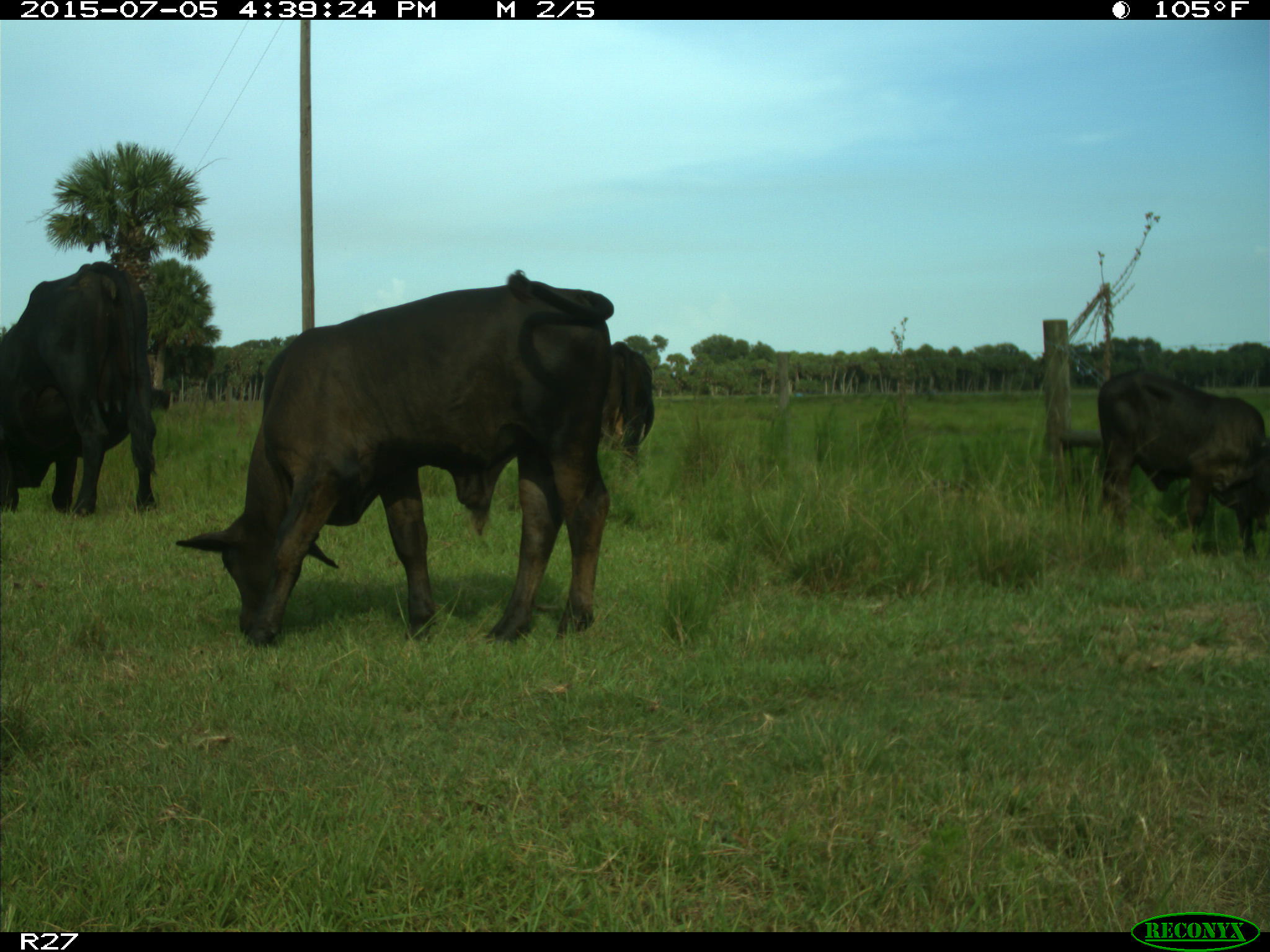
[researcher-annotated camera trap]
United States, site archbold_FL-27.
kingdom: Animalia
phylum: Chordata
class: Mammalia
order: Artiodactyla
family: Bovidae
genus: Bos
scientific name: Bos taurus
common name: domestic cow